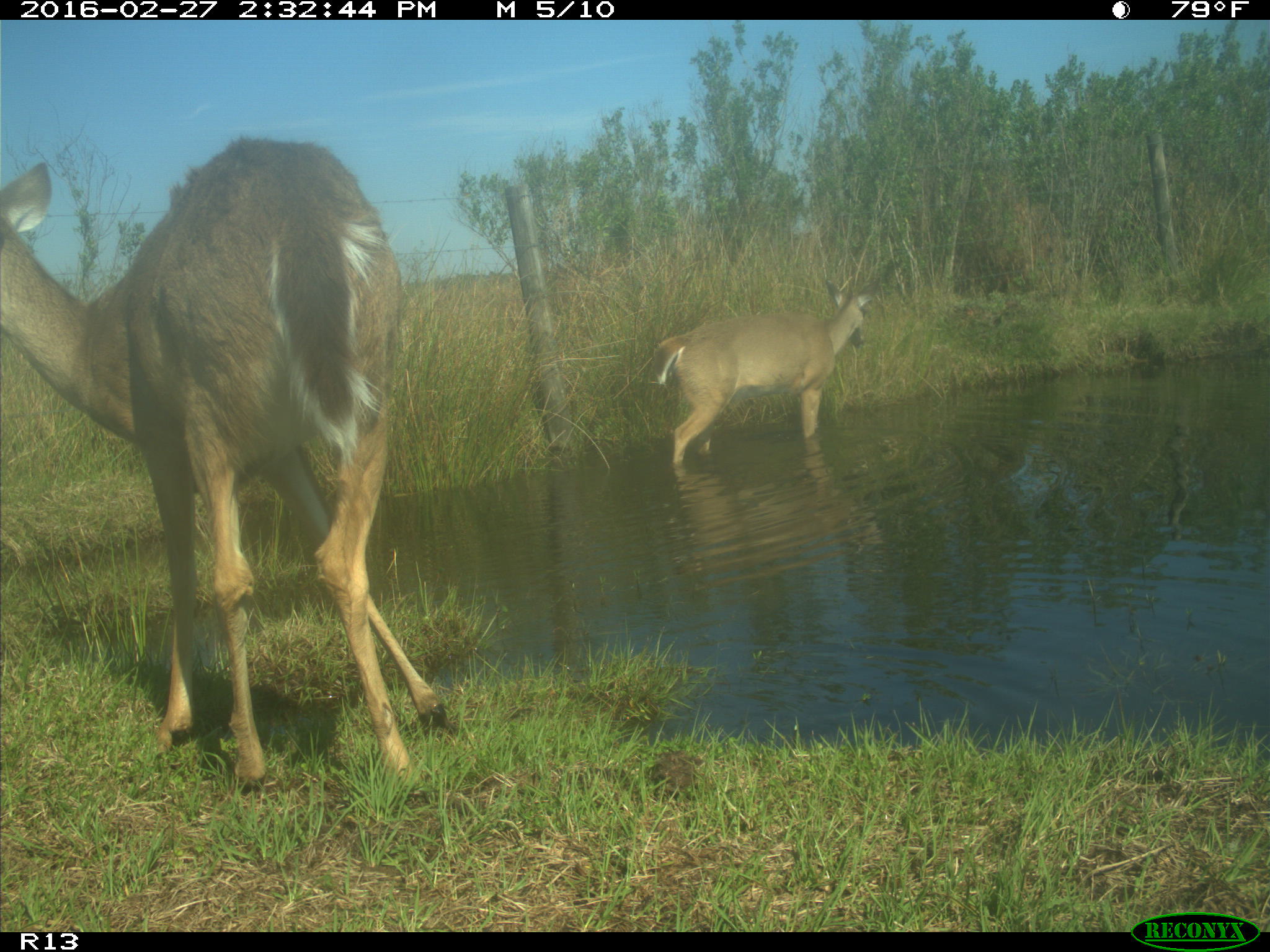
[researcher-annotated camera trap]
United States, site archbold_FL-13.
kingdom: Animalia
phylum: Chordata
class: Mammalia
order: Artiodactyla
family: Cervidae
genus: Odocoileus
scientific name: Odocoileus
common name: deer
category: unidentified deer